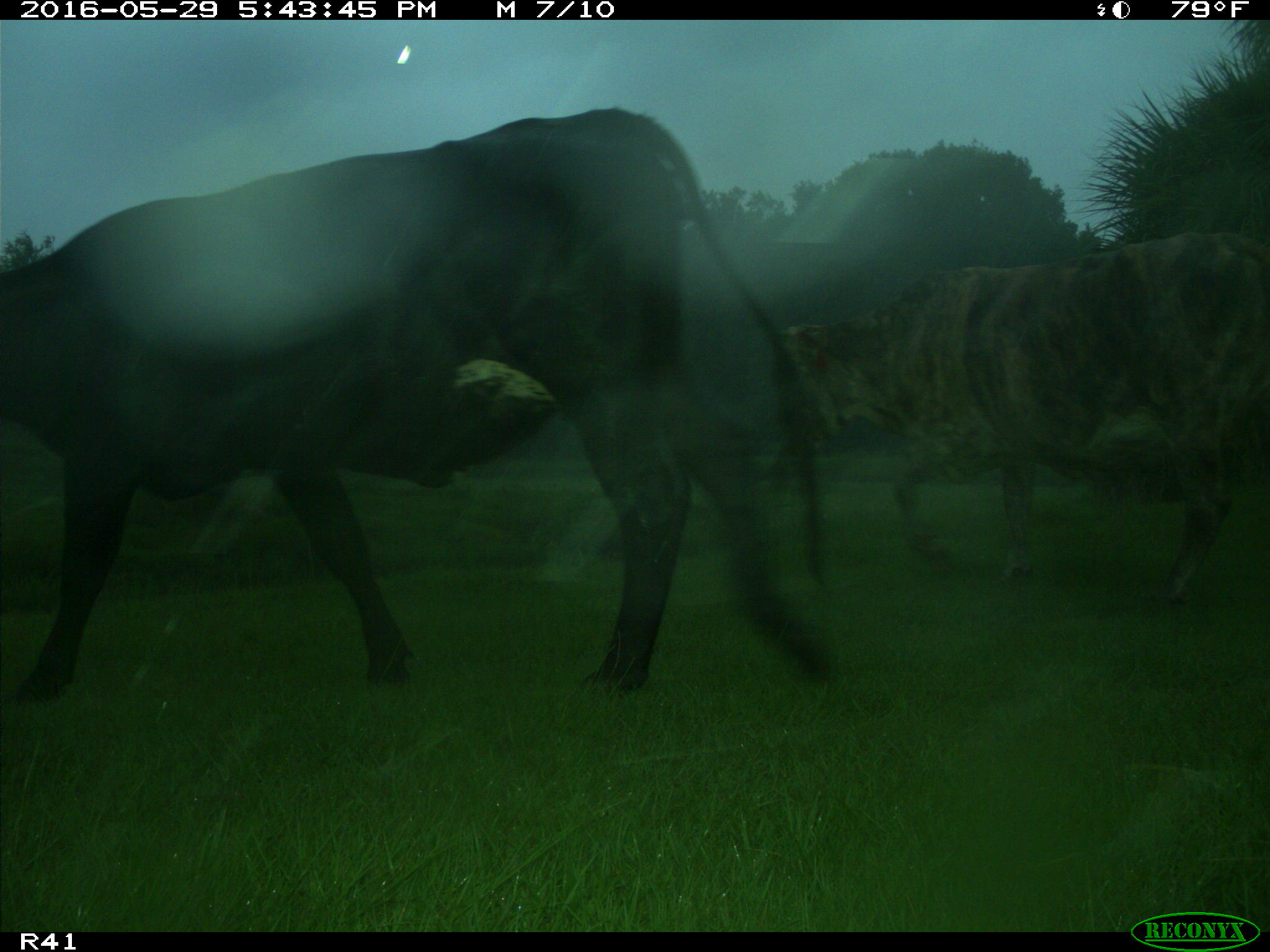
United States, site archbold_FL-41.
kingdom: Animalia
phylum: Chordata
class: Mammalia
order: Artiodactyla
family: Bovidae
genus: Bos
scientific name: Bos taurus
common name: domestic cow